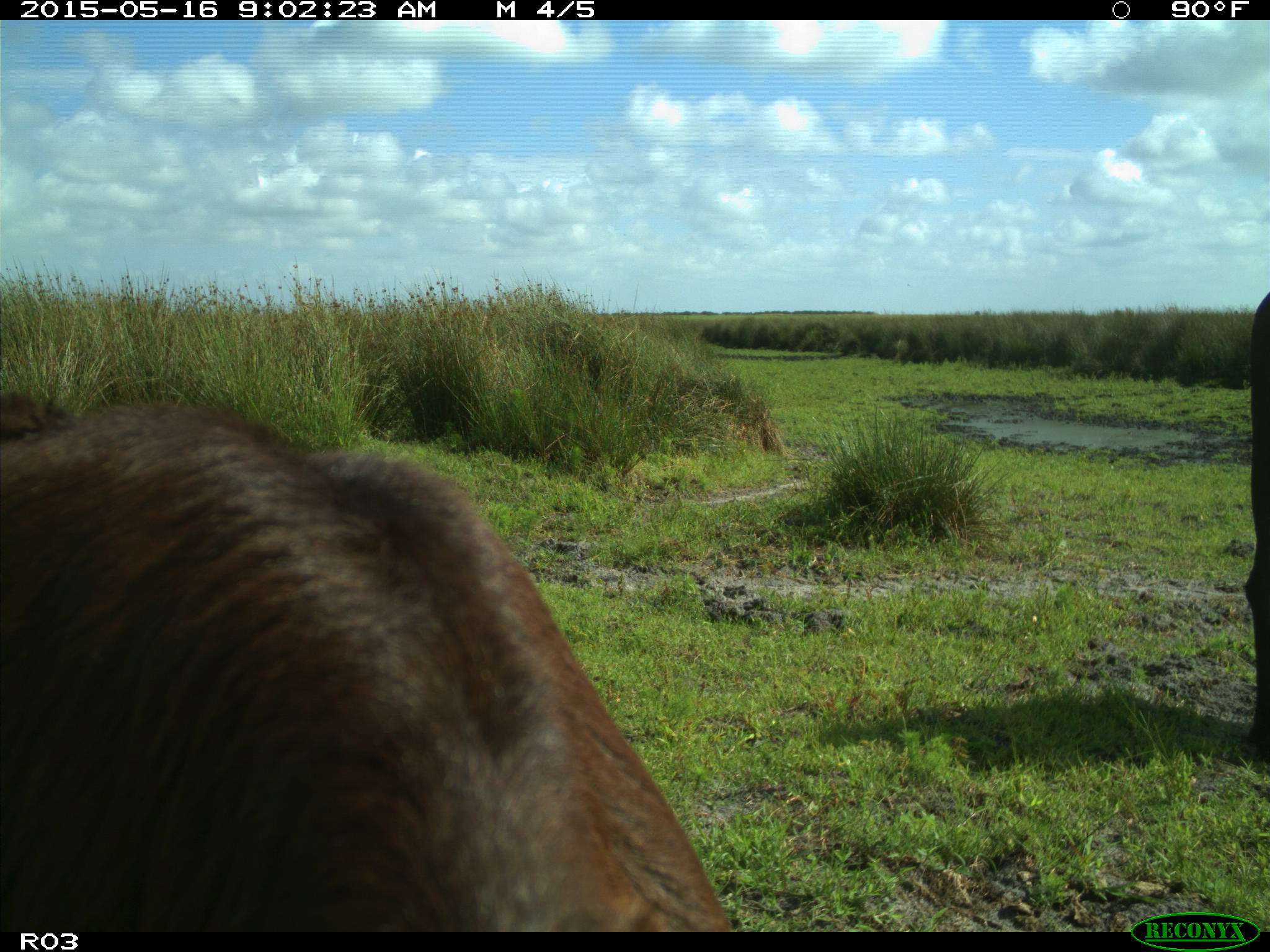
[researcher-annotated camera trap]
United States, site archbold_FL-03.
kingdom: Animalia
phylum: Chordata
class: Mammalia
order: Artiodactyla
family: Bovidae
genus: Bos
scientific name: Bos taurus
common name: domestic cow